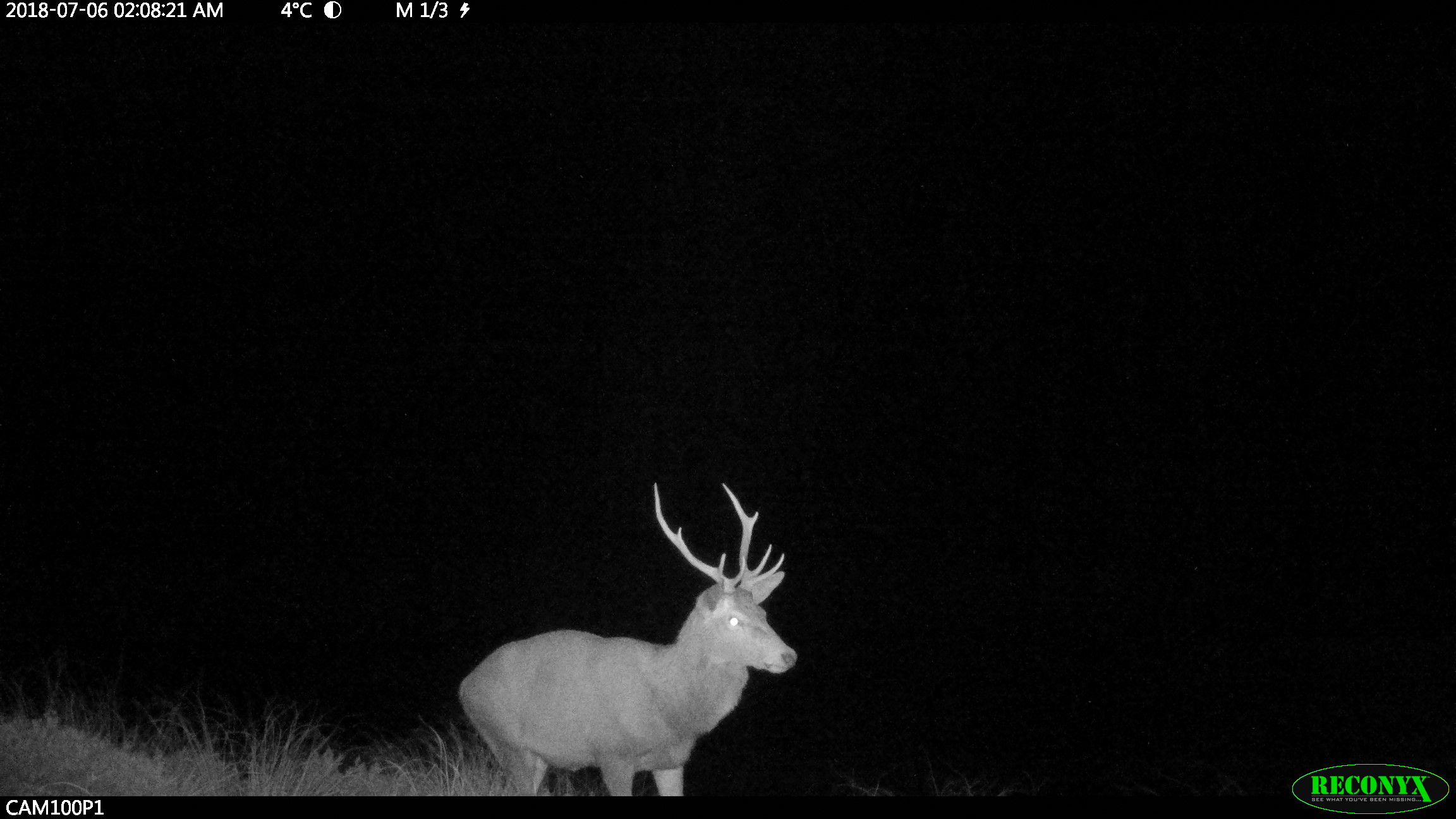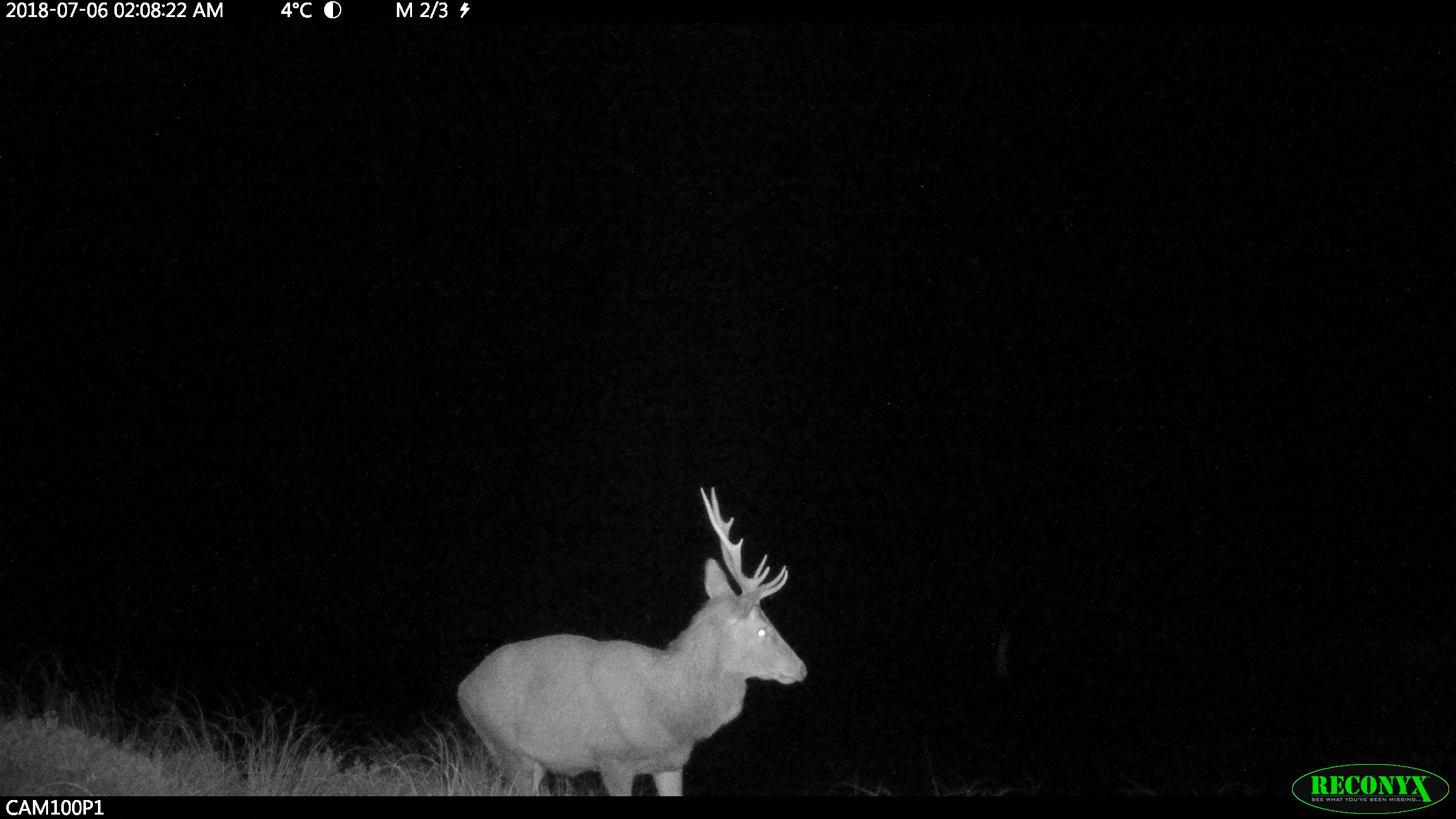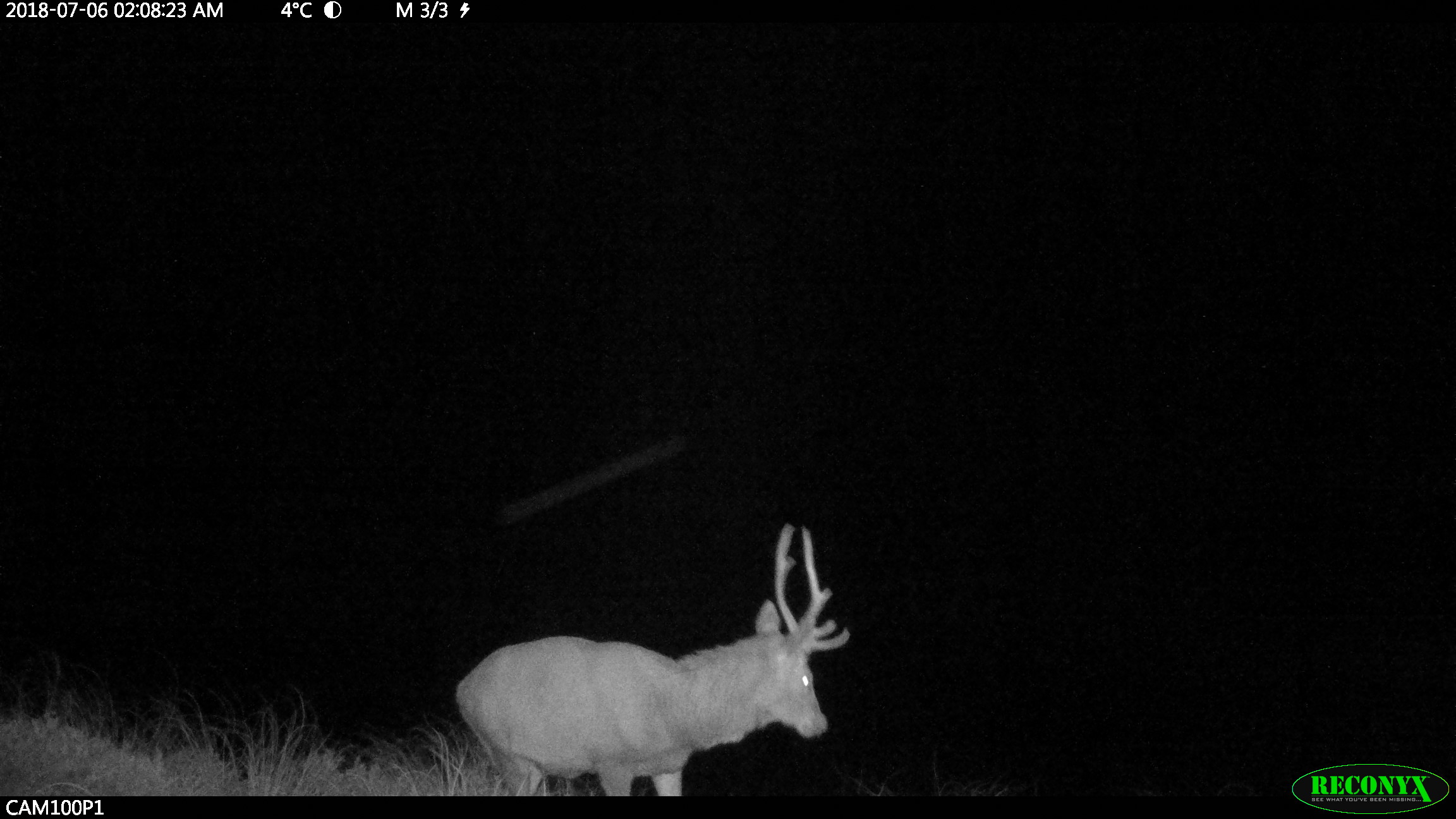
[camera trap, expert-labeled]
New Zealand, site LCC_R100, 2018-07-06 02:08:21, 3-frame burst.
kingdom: Animalia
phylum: Chordata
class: Mammalia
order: Artiodactyla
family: Cervidae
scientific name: Cervidae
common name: deer